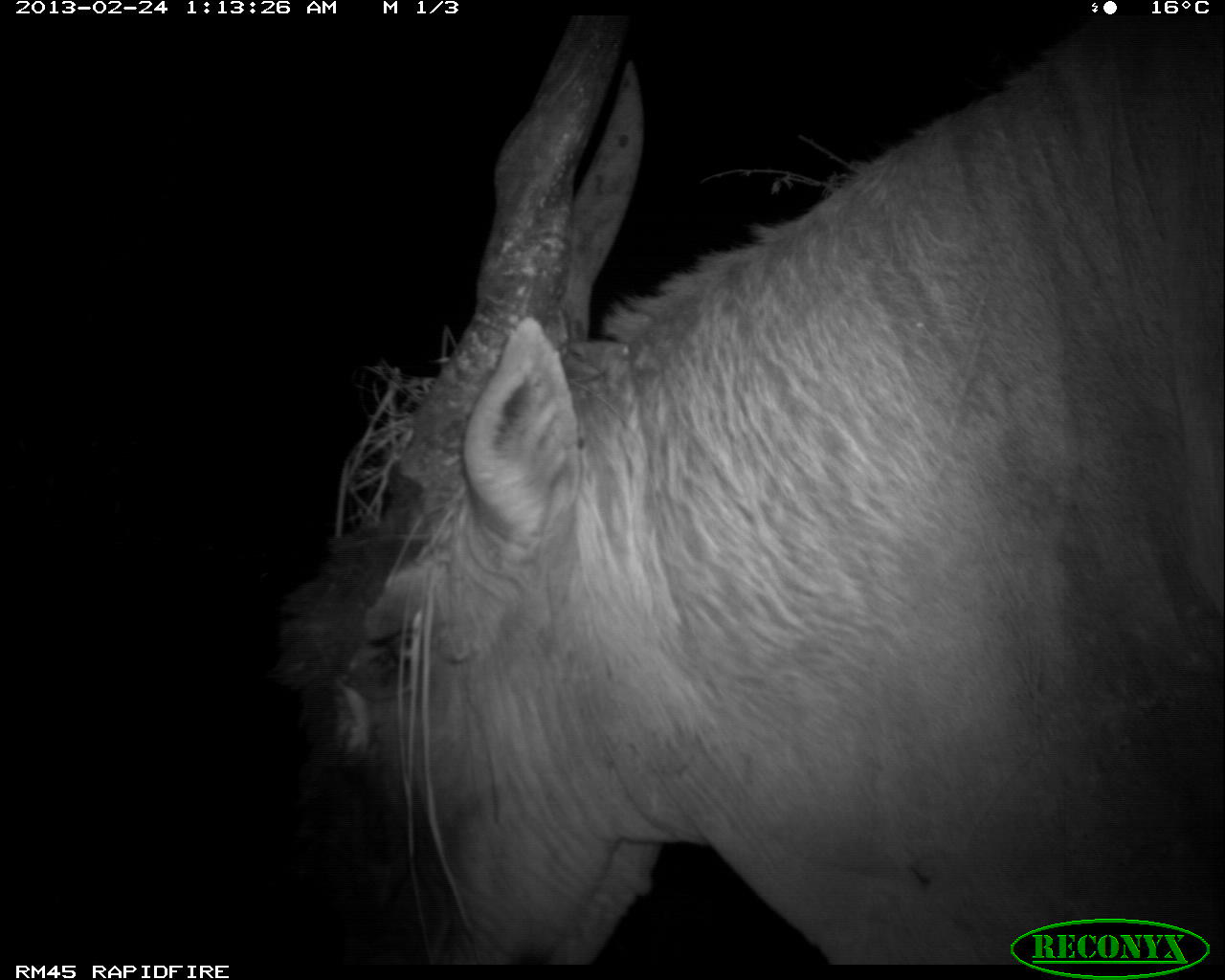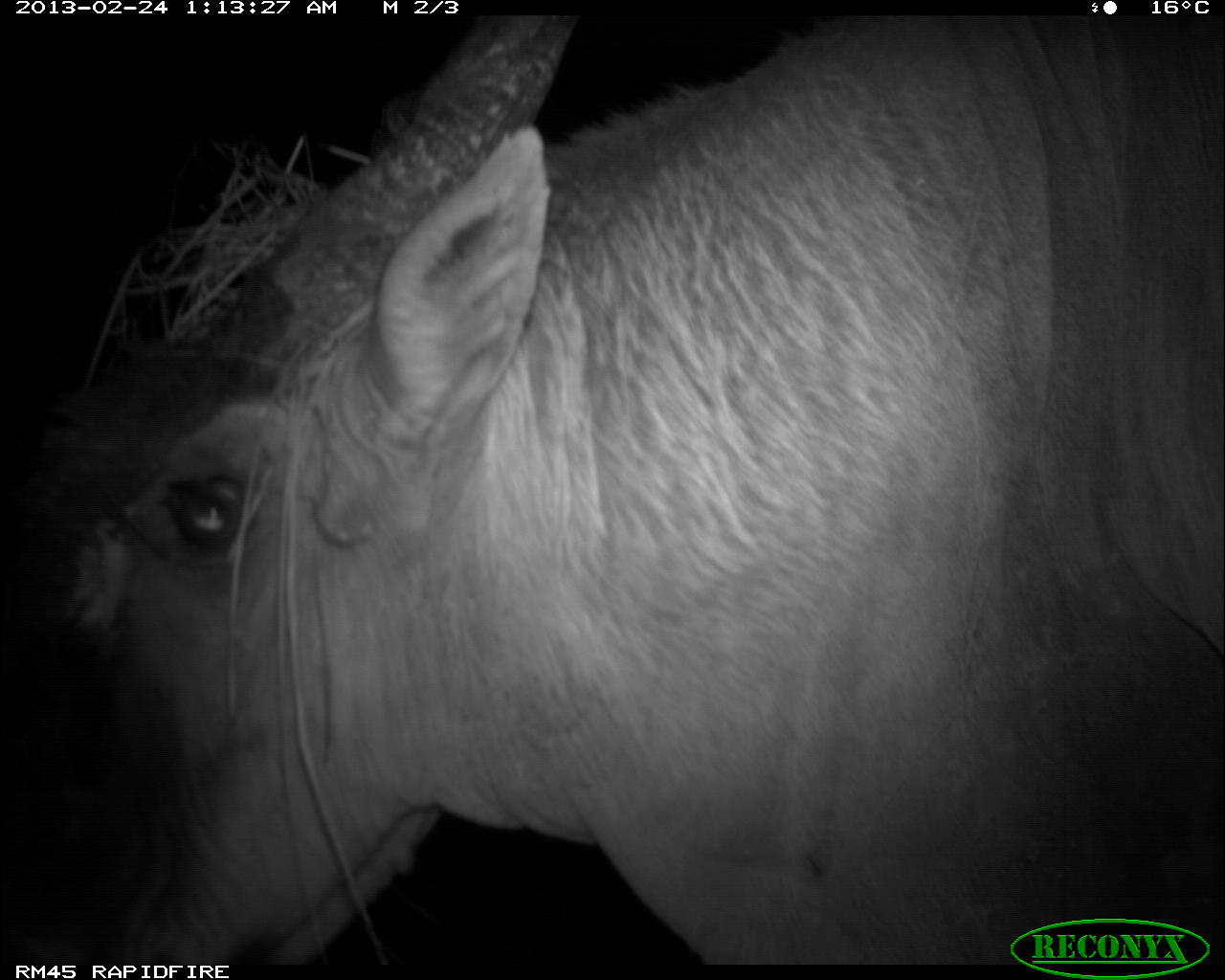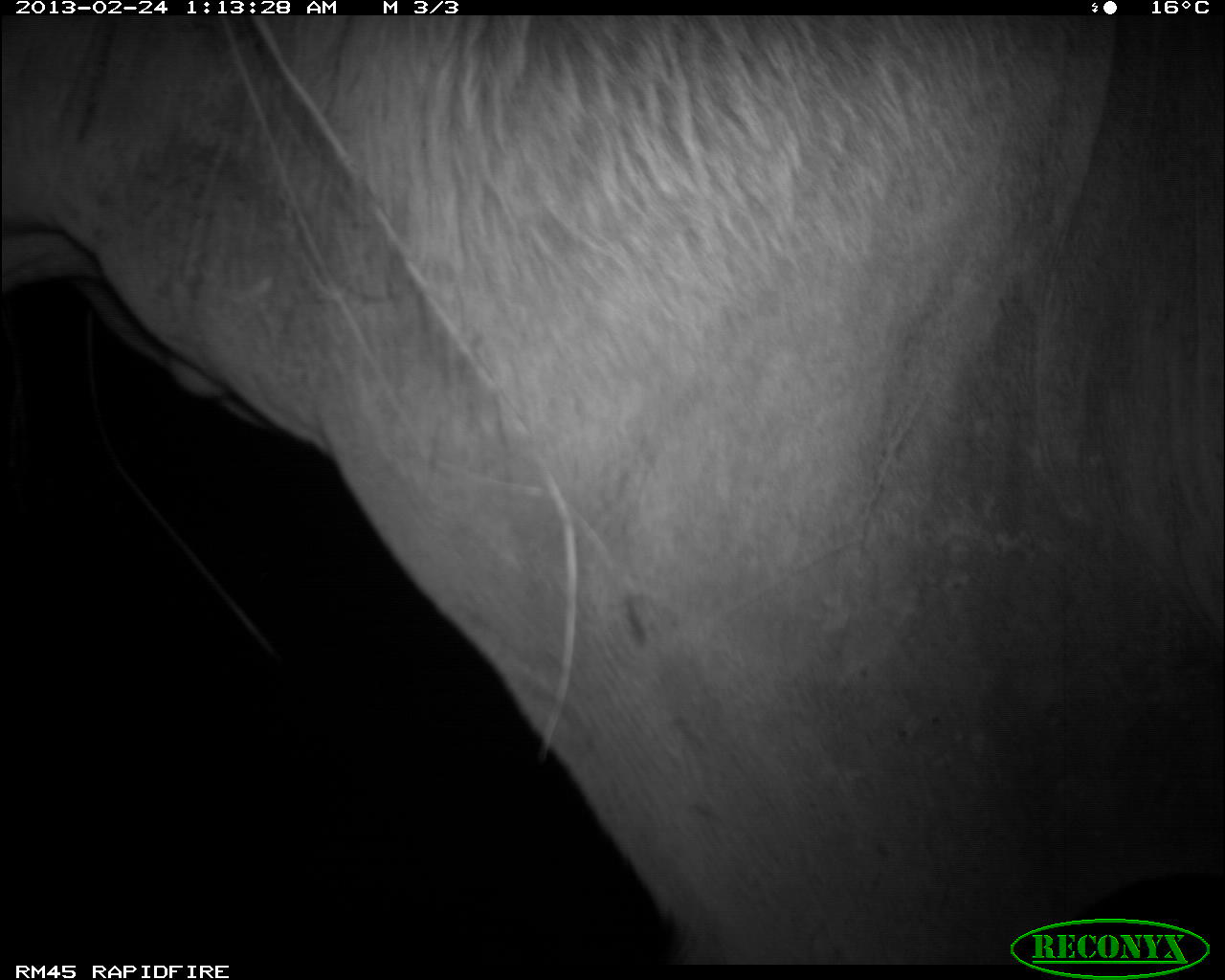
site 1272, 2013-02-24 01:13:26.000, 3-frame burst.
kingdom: Animalia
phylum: Chordata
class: Mammalia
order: Artiodactyla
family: Bovidae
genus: Tragelaphus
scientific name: Tragelaphus oryx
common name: eland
Tragelaphus oryx (eland), count 1.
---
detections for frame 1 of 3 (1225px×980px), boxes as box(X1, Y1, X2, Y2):
tragelaphus oryx: box(272, 10, 1225, 965)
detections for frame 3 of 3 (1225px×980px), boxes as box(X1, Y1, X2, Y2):
tragelaphus oryx: box(0, 12, 1225, 965)